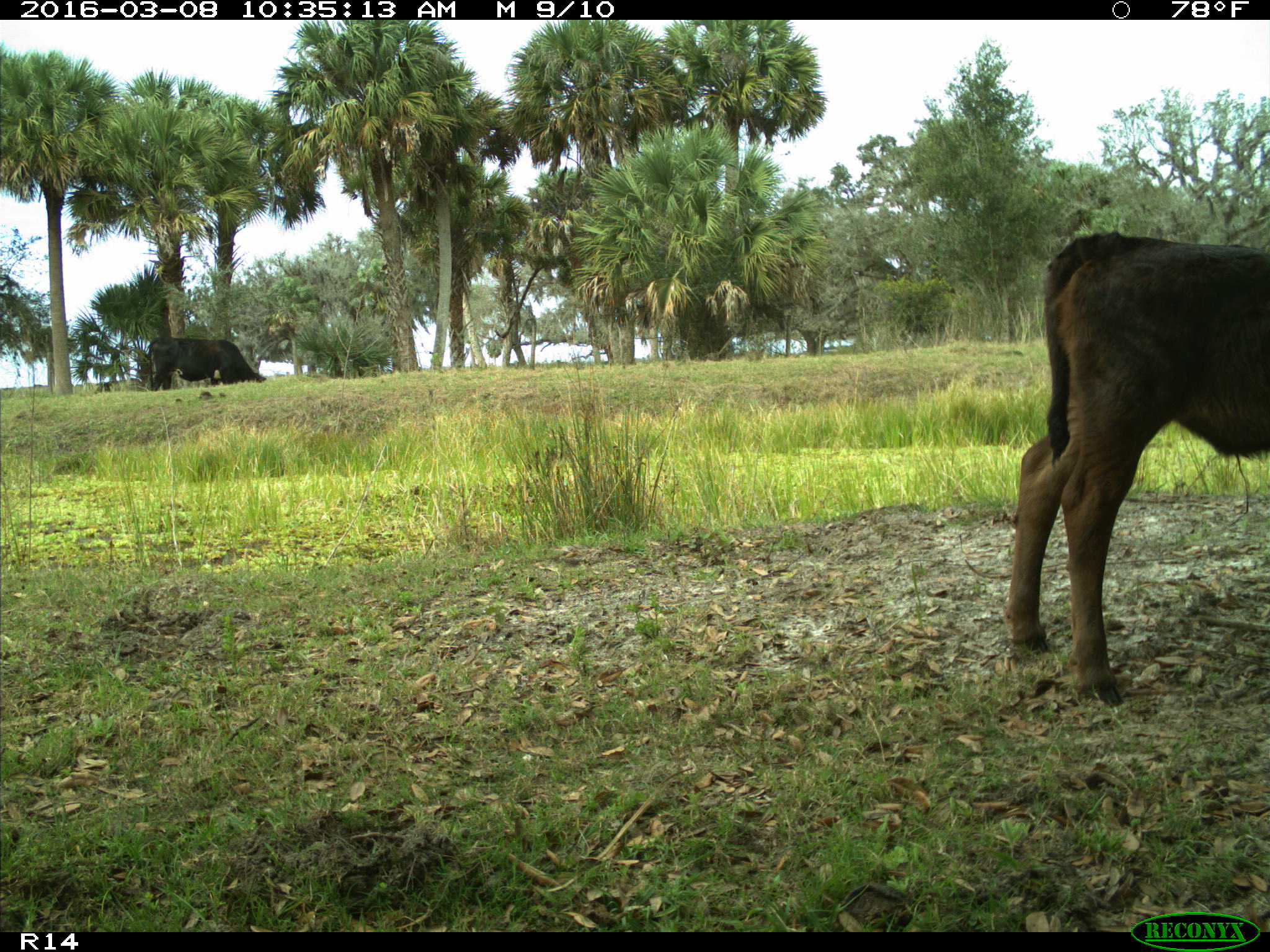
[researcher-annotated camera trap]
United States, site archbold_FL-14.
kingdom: Animalia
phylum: Chordata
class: Mammalia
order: Artiodactyla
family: Bovidae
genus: Bos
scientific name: Bos taurus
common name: domestic cow